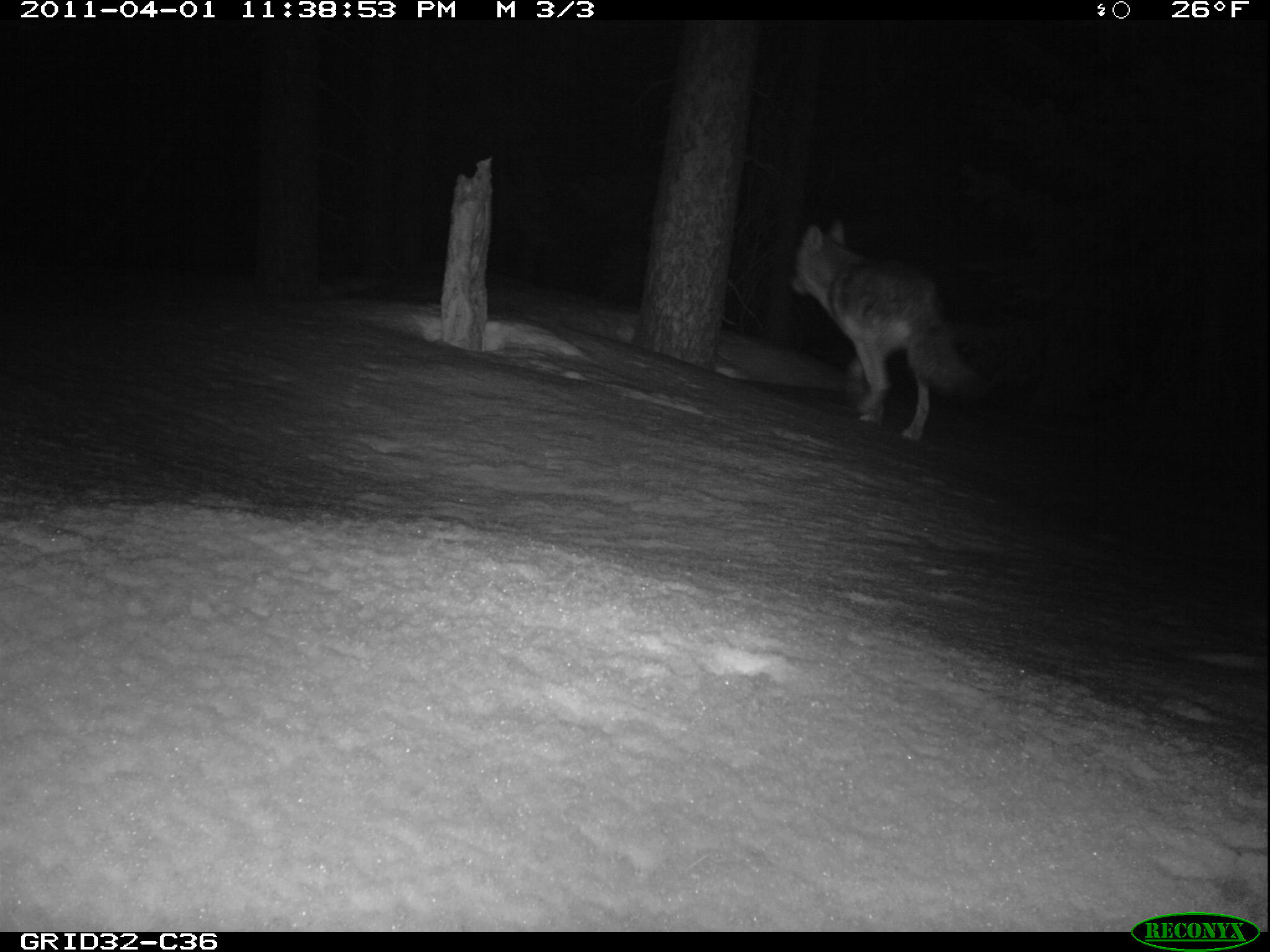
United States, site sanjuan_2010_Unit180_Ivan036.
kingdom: Animalia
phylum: Chordata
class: Mammalia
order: Carnivora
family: Canidae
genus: Canis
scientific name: Canis latrans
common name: coyote